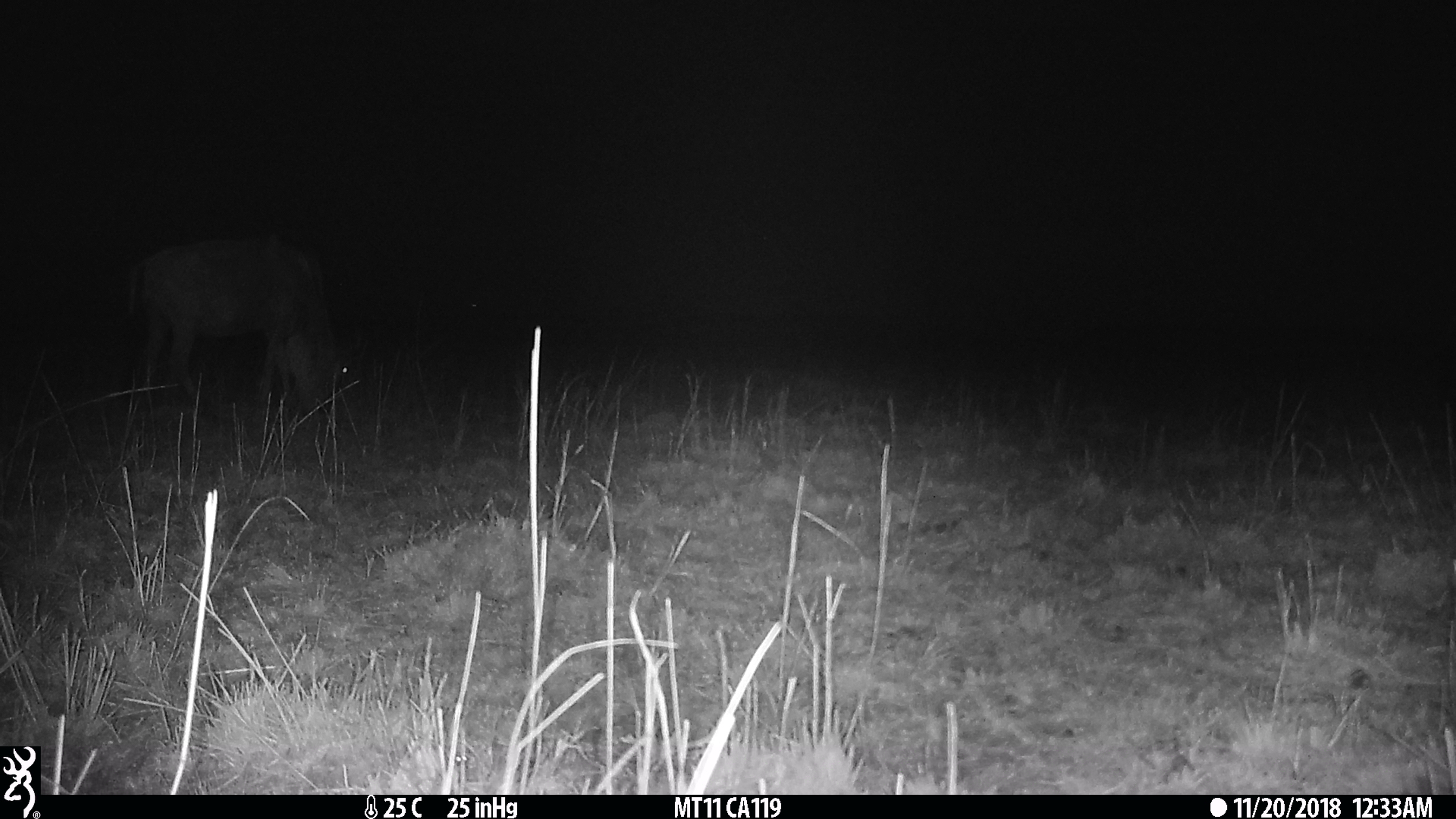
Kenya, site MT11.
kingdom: Animalia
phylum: Chordata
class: Mammalia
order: Artiodactyla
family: Bovidae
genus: Connochaetes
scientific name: Connochaetes taurinus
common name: blue wildebeest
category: wildebeest